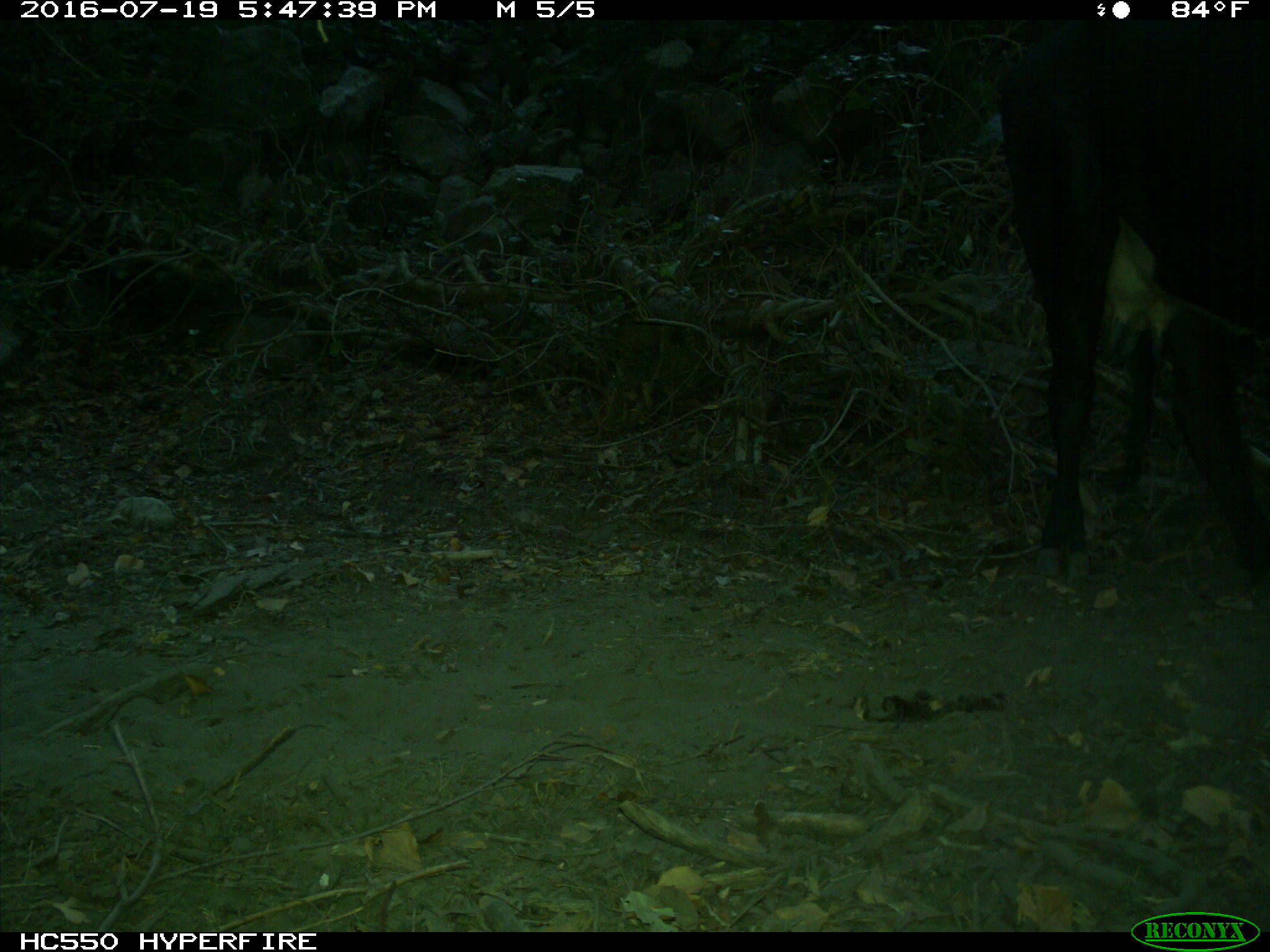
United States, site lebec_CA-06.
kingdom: Animalia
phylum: Chordata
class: Mammalia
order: Artiodactyla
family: Bovidae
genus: Bos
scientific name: Bos taurus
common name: domestic cow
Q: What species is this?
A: Bos taurus (domestic cow).